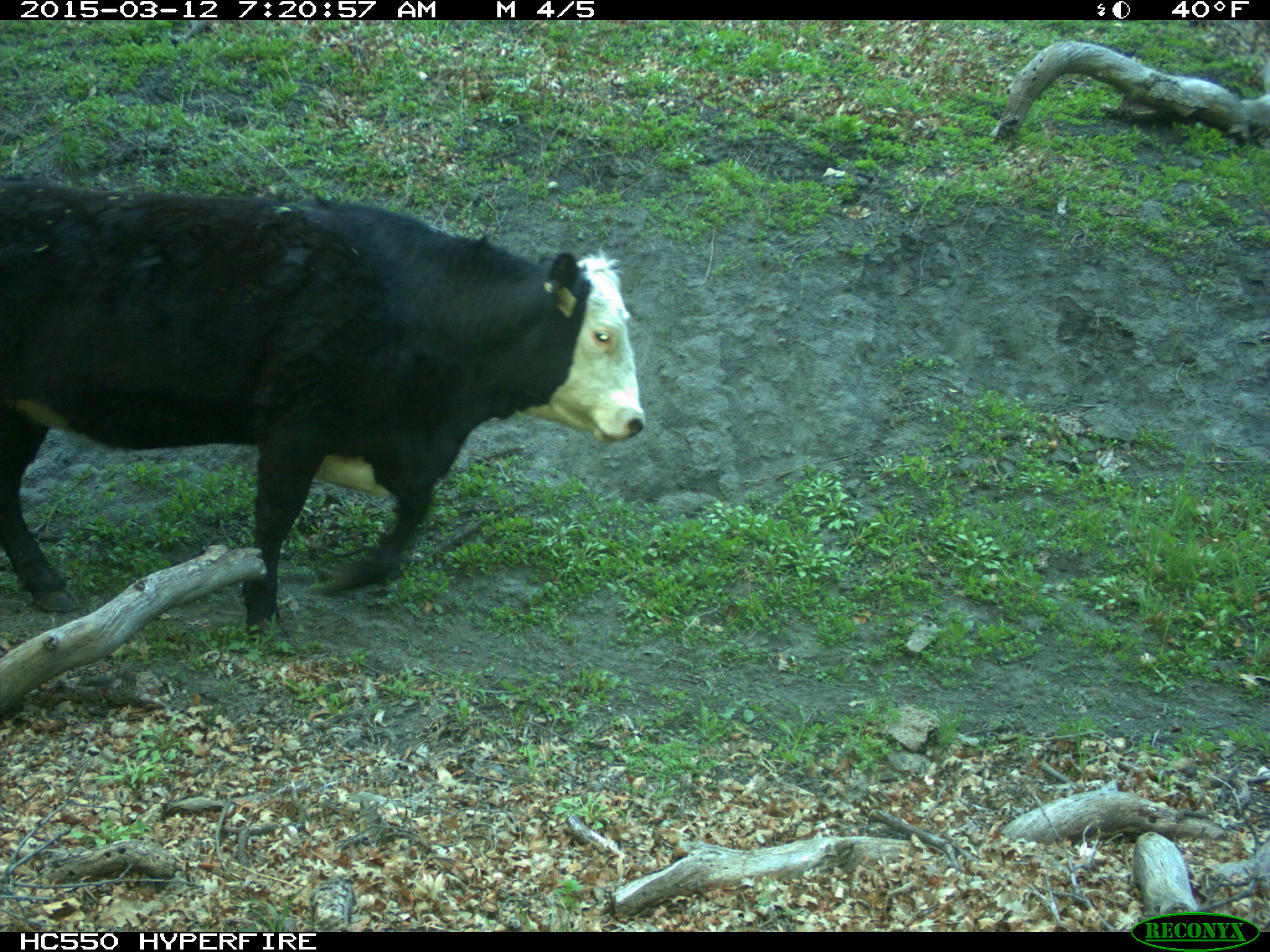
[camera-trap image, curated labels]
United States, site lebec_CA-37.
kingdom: Animalia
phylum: Chordata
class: Mammalia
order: Artiodactyla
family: Bovidae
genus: Bos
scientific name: Bos taurus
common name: domestic cow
Bos taurus (domestic cow).